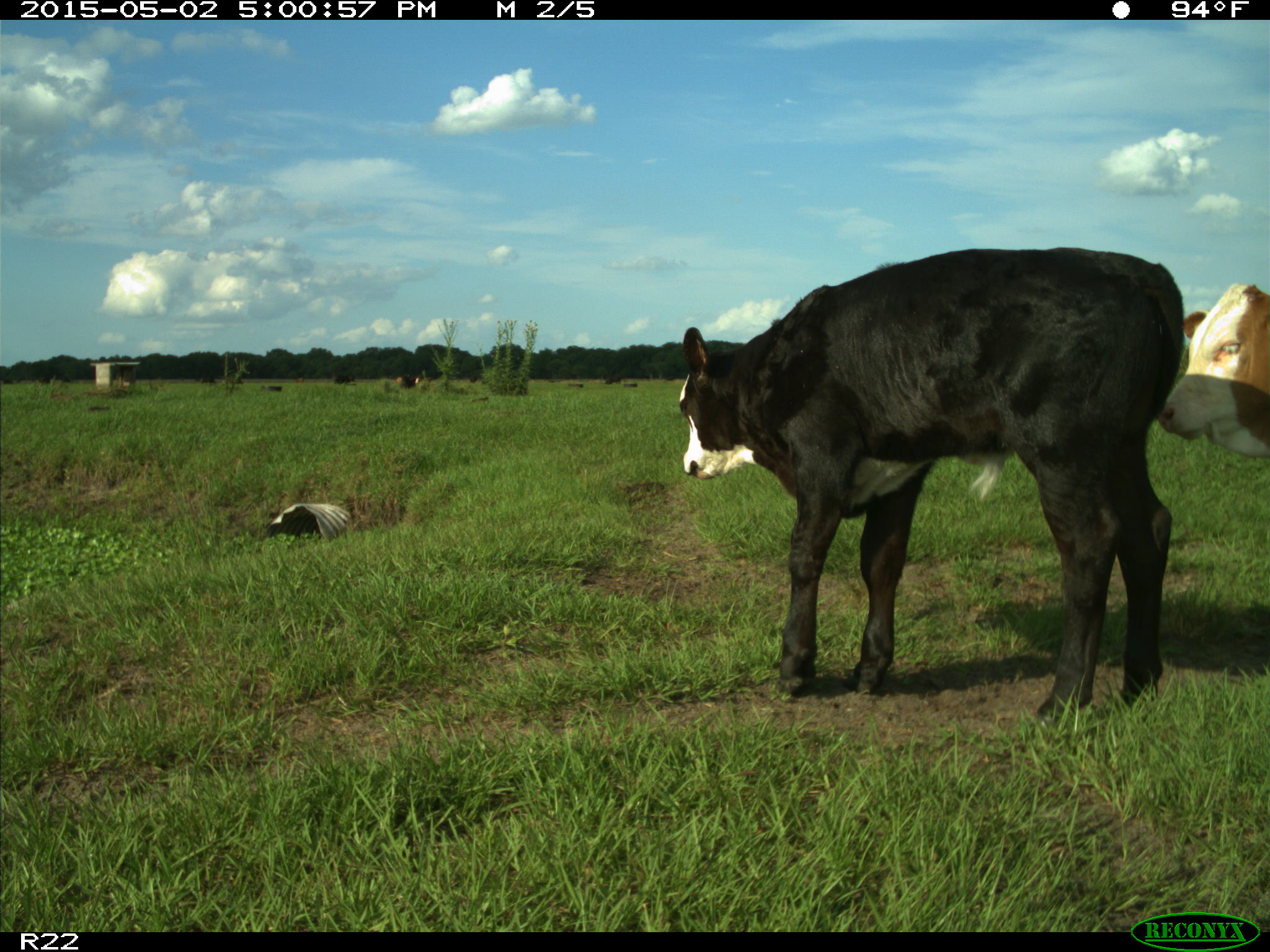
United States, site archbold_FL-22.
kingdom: Animalia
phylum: Chordata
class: Mammalia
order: Artiodactyla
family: Bovidae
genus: Bos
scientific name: Bos taurus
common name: domestic cow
Bos taurus (domestic cow).